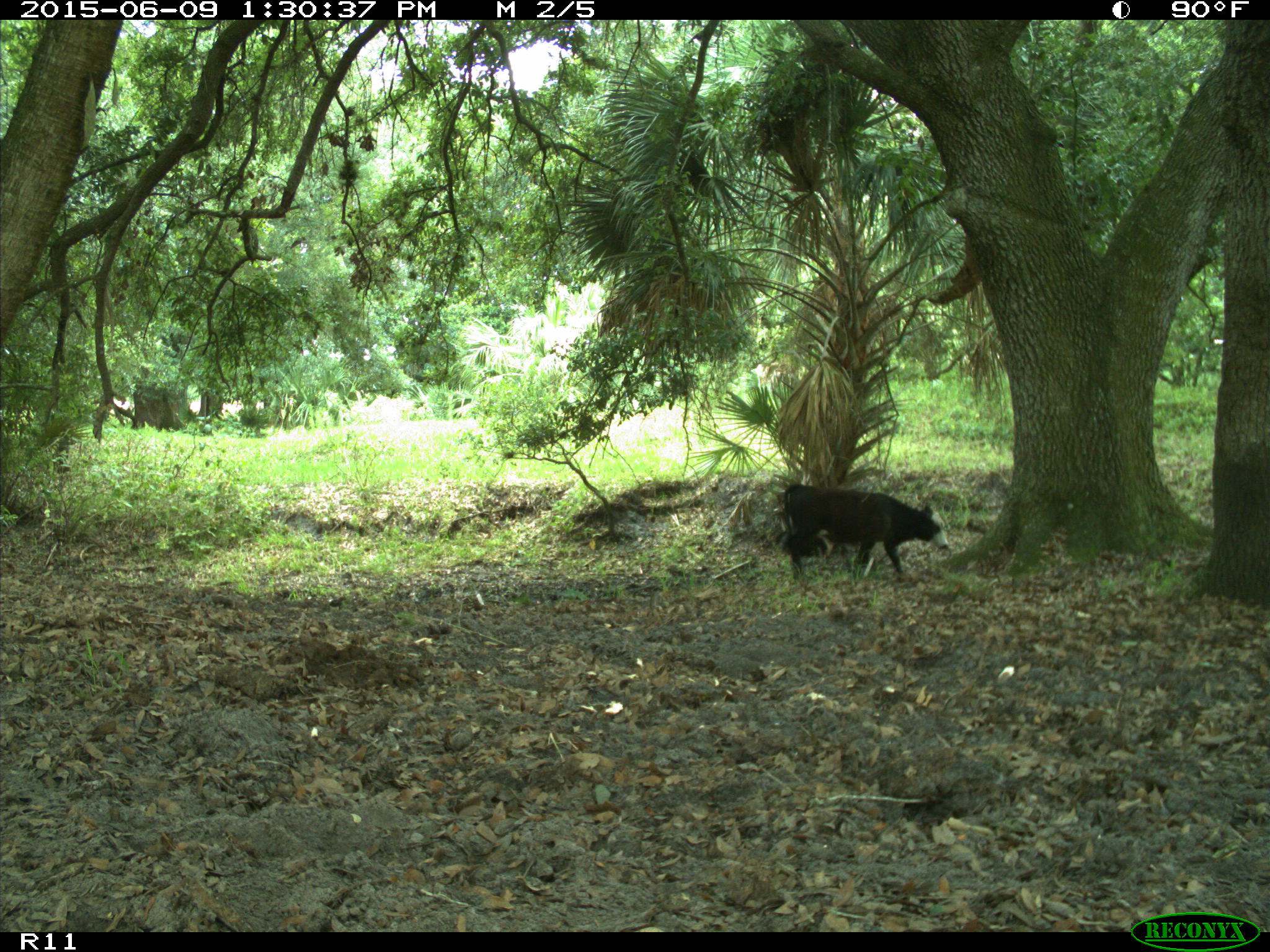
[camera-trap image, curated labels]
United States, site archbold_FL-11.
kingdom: Animalia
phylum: Chordata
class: Mammalia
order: Artiodactyla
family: Bovidae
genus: Bos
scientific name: Bos taurus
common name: domestic cow